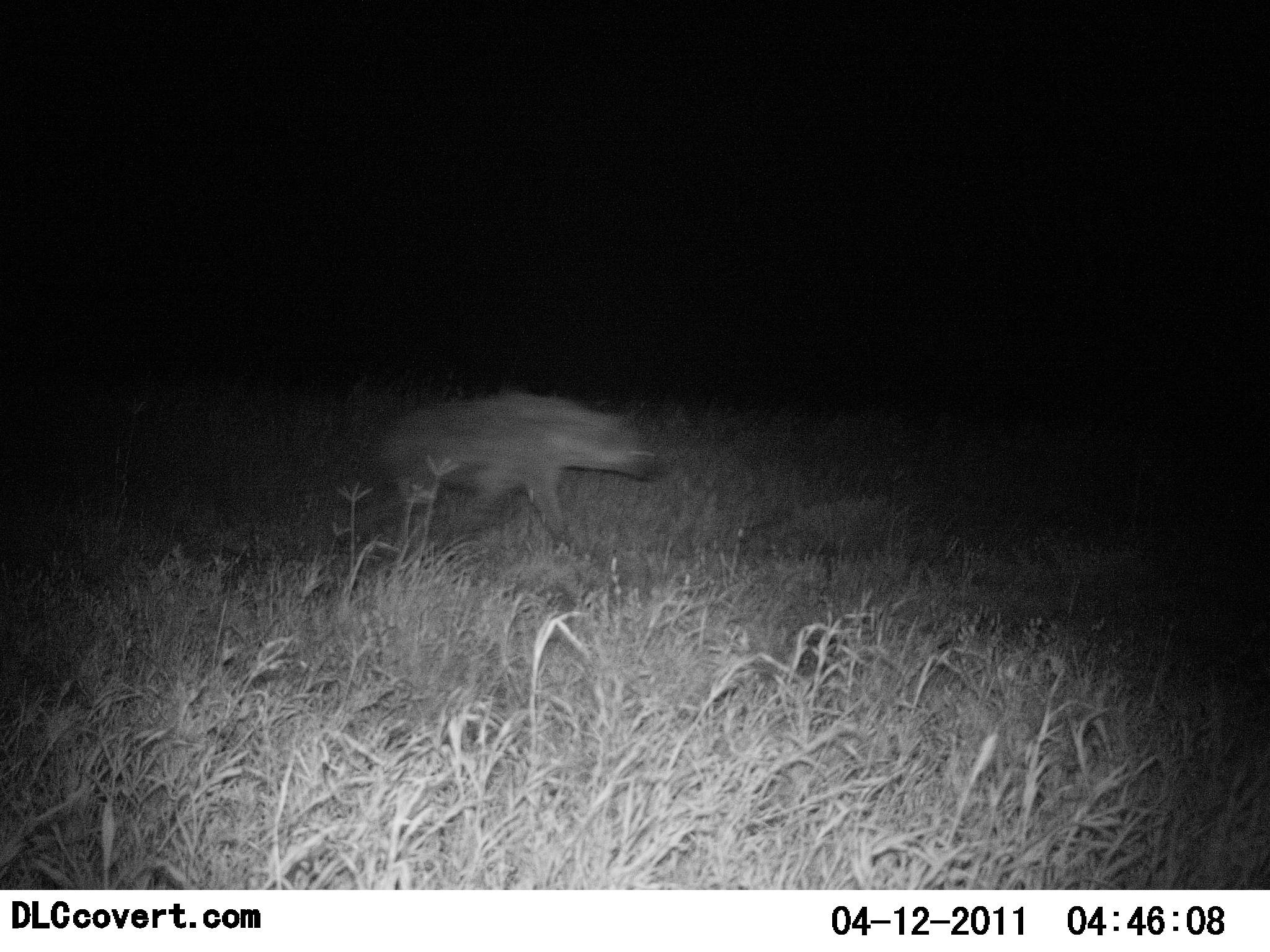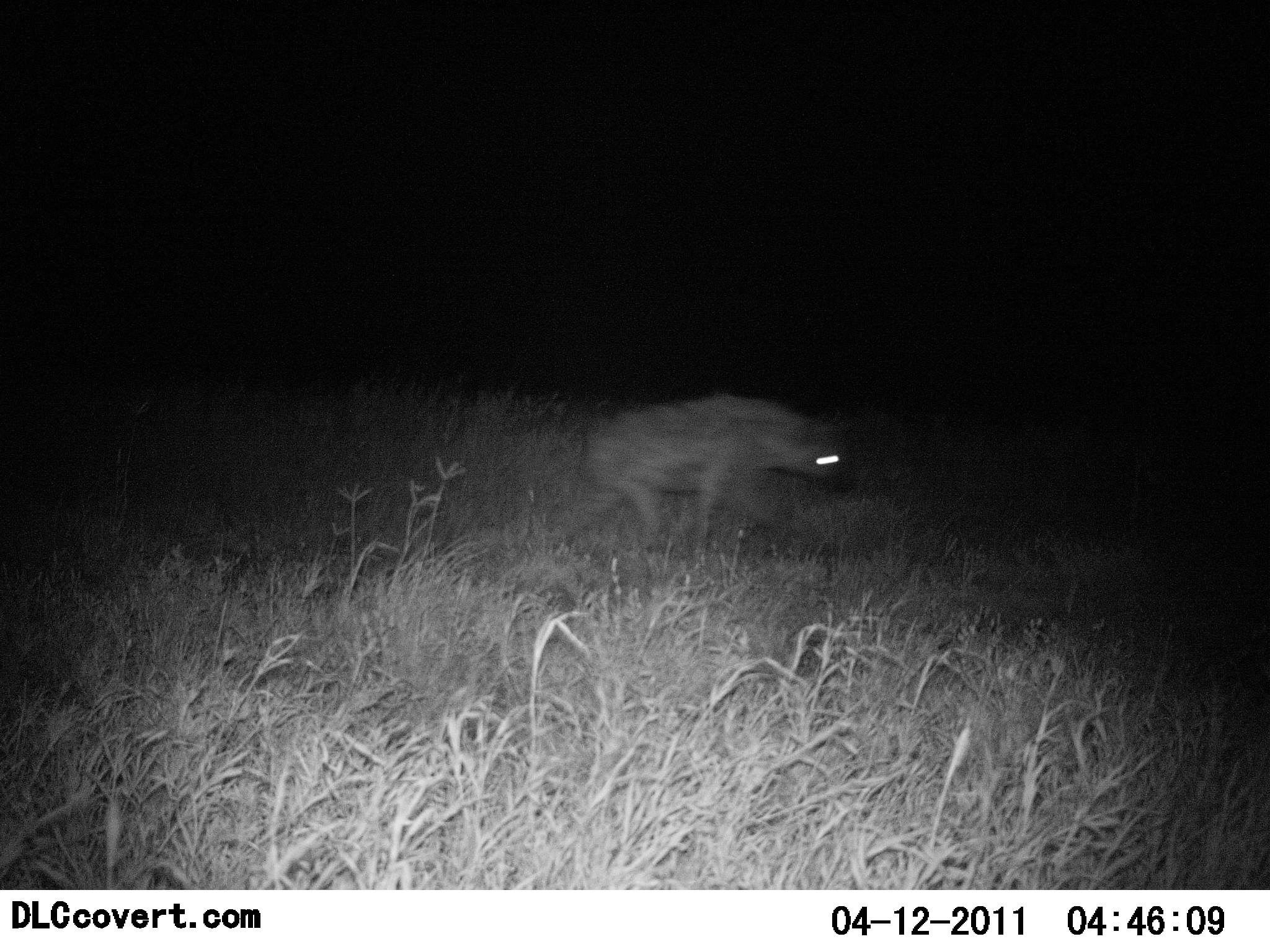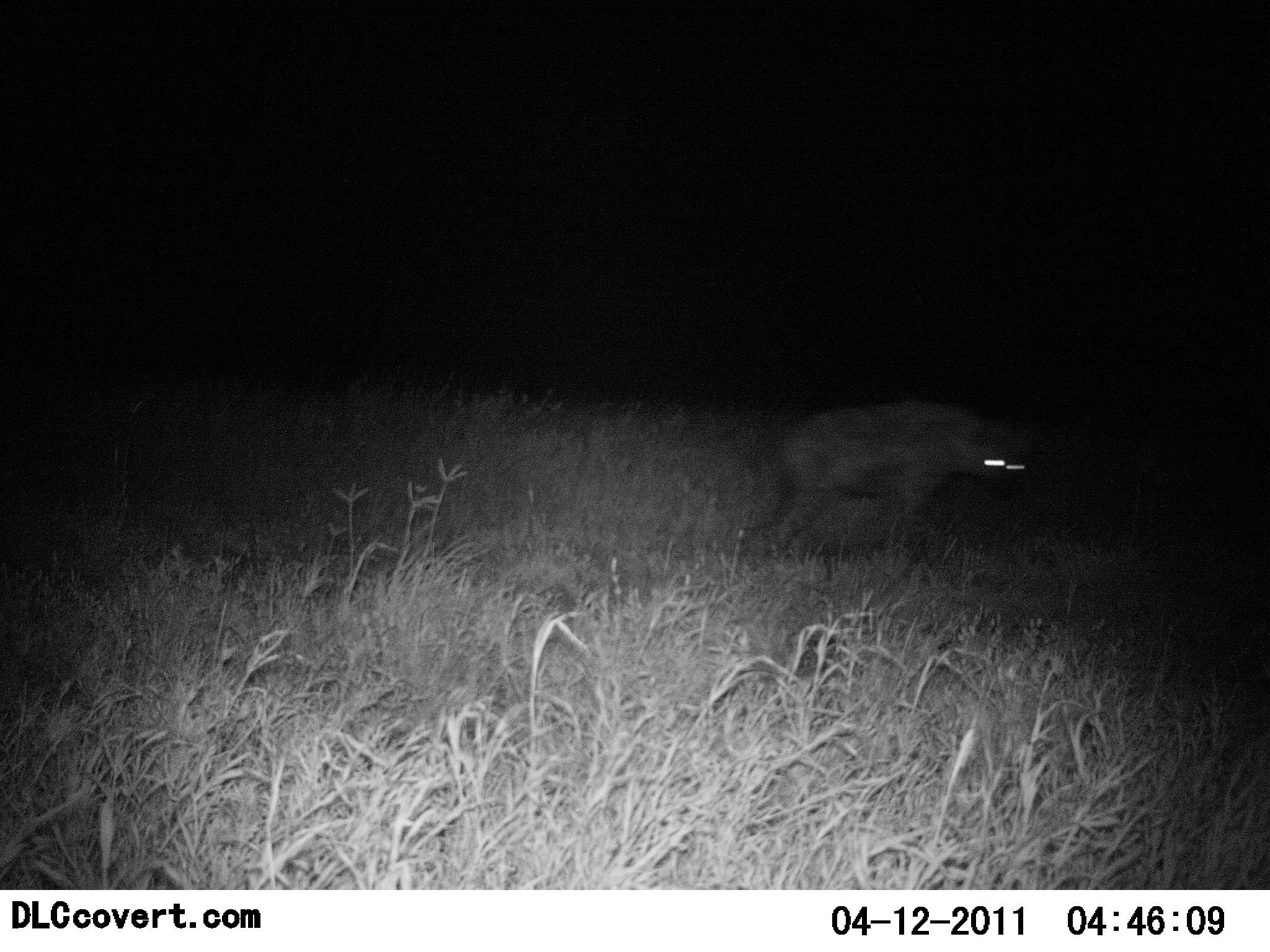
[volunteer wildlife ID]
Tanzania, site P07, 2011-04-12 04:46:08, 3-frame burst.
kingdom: Animalia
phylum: Chordata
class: Mammalia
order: Carnivora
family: Hyaenidae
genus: Crocuta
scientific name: Crocuta crocuta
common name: spotted hyena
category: hyenaspotted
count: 1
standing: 0%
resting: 0%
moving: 100%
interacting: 0%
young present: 0%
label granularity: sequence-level